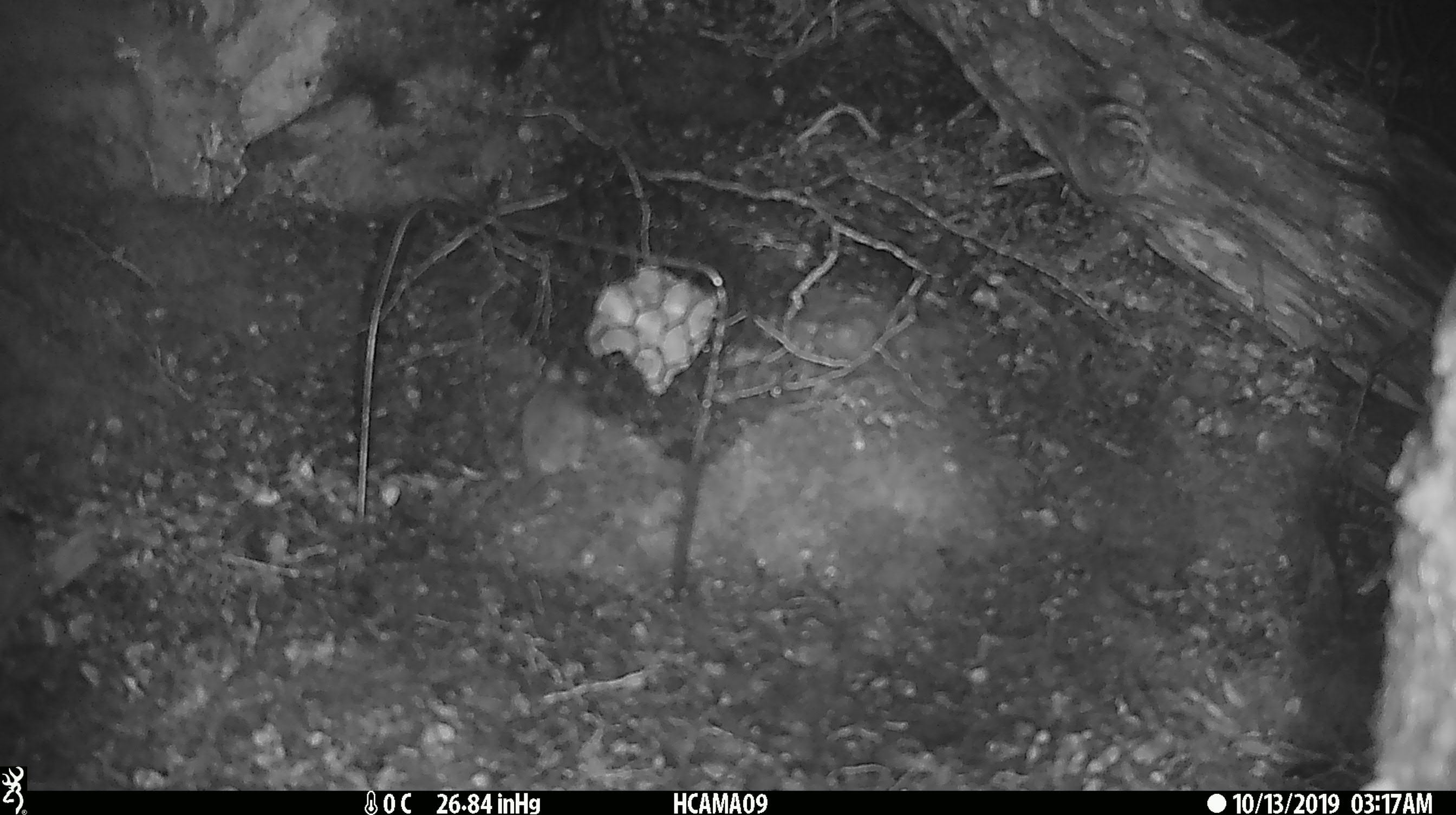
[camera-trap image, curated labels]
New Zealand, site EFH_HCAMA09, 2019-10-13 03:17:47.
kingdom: Animalia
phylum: Chordata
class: Mammalia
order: Rodentia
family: Muridae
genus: Mus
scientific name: Mus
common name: mouse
Mouse (Mus).